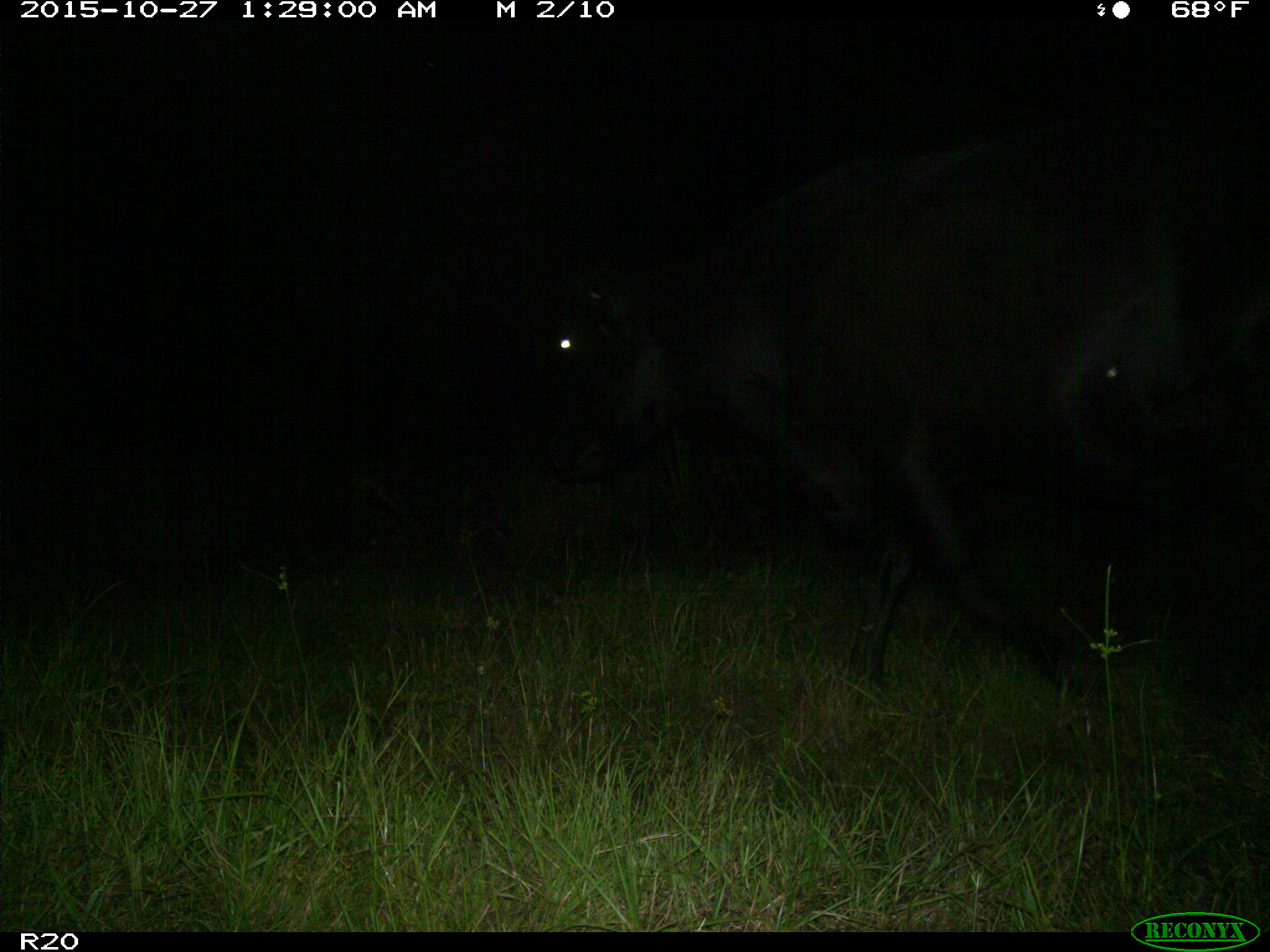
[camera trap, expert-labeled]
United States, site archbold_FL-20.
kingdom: Animalia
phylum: Chordata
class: Mammalia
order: Artiodactyla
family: Bovidae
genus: Bos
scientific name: Bos taurus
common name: domestic cow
Bos taurus (domestic cow).